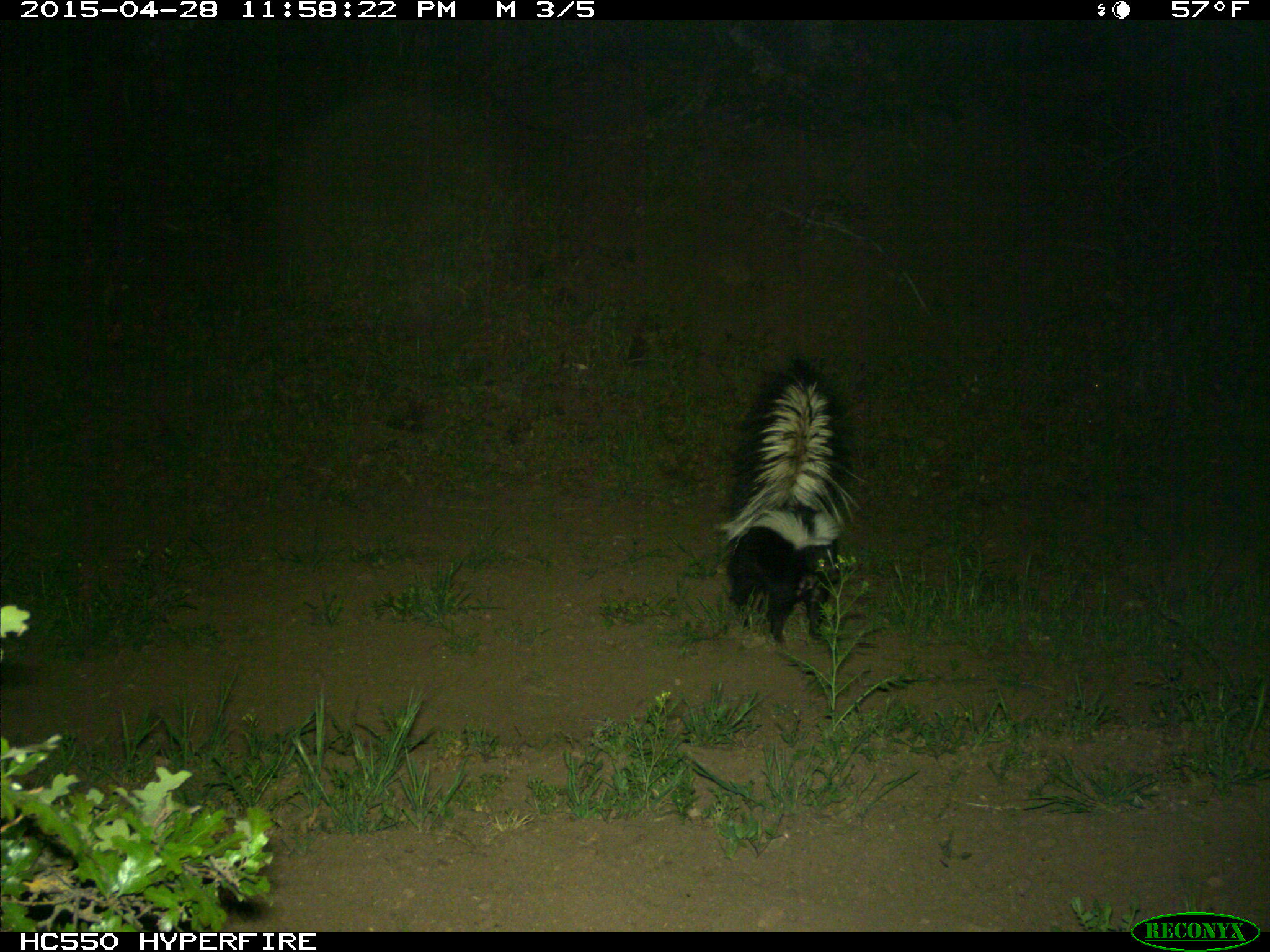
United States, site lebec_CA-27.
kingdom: Animalia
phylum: Chordata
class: Mammalia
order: Carnivora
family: Mephitidae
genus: Mephitis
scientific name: Mephitis mephitis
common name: striped skunk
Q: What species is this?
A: Mephitis mephitis (striped skunk).